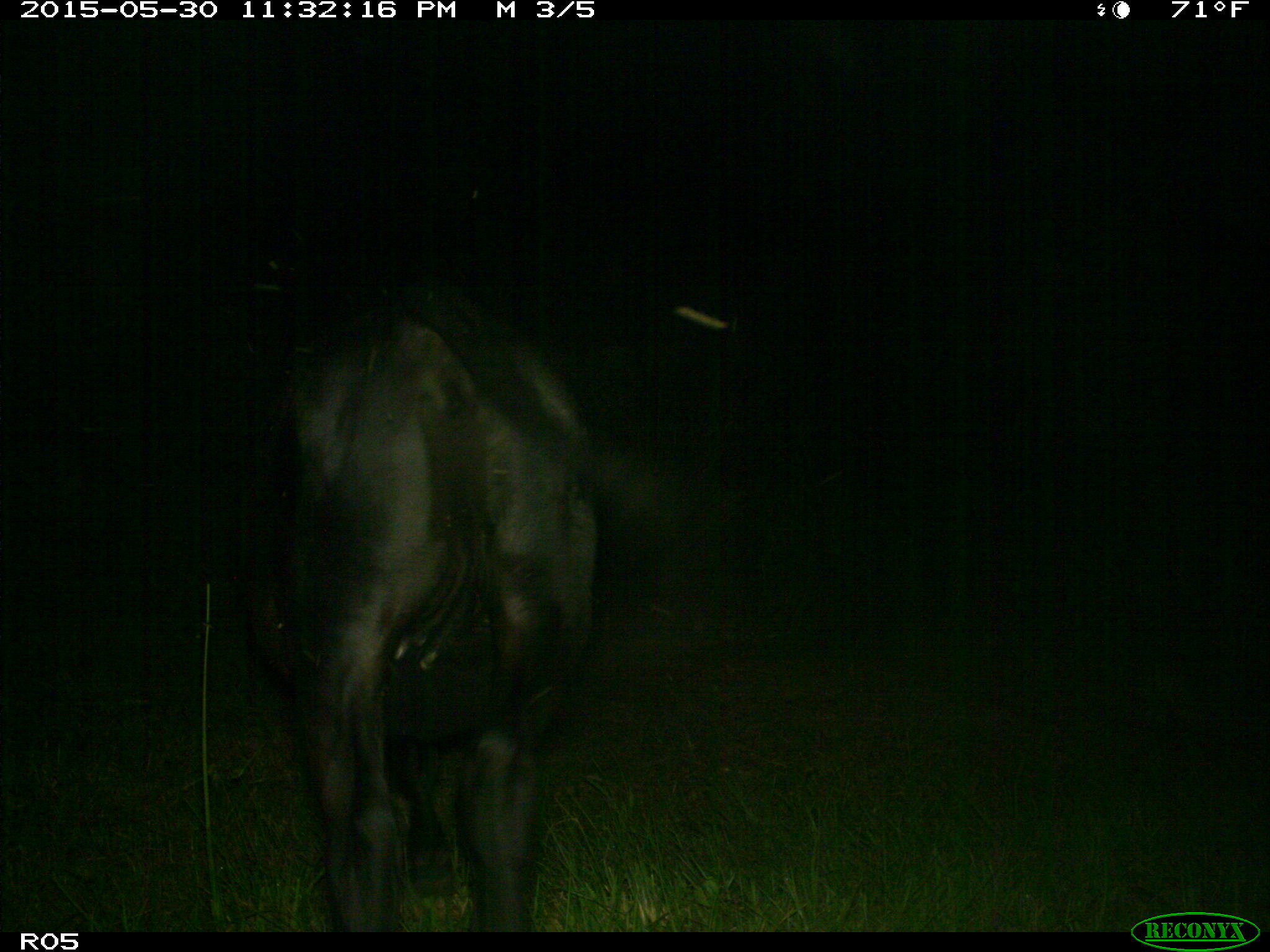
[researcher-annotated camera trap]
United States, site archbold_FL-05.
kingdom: Animalia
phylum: Chordata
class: Mammalia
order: Artiodactyla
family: Bovidae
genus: Bos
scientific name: Bos taurus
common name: domestic cow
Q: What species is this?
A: Bos taurus (domestic cow).